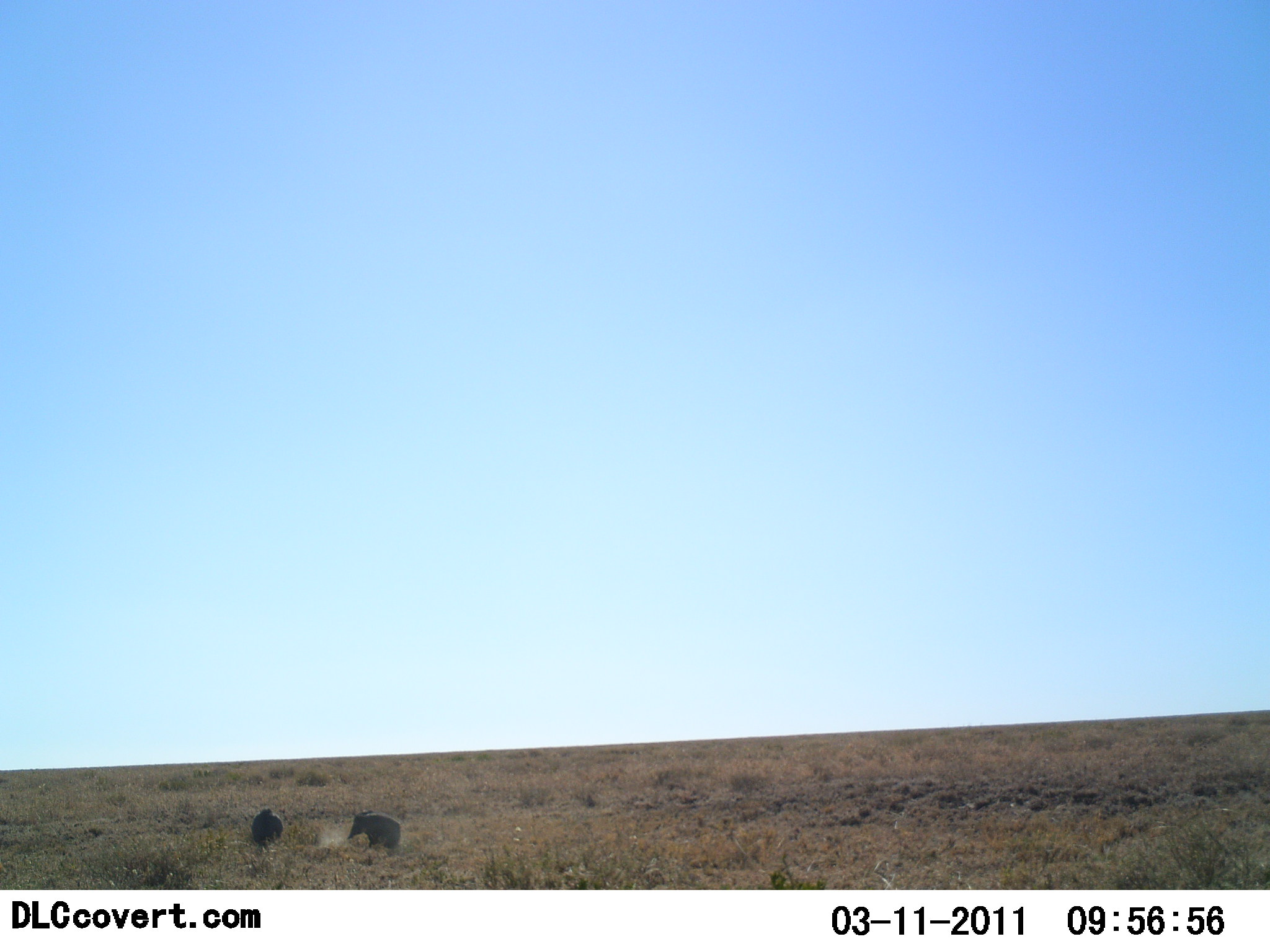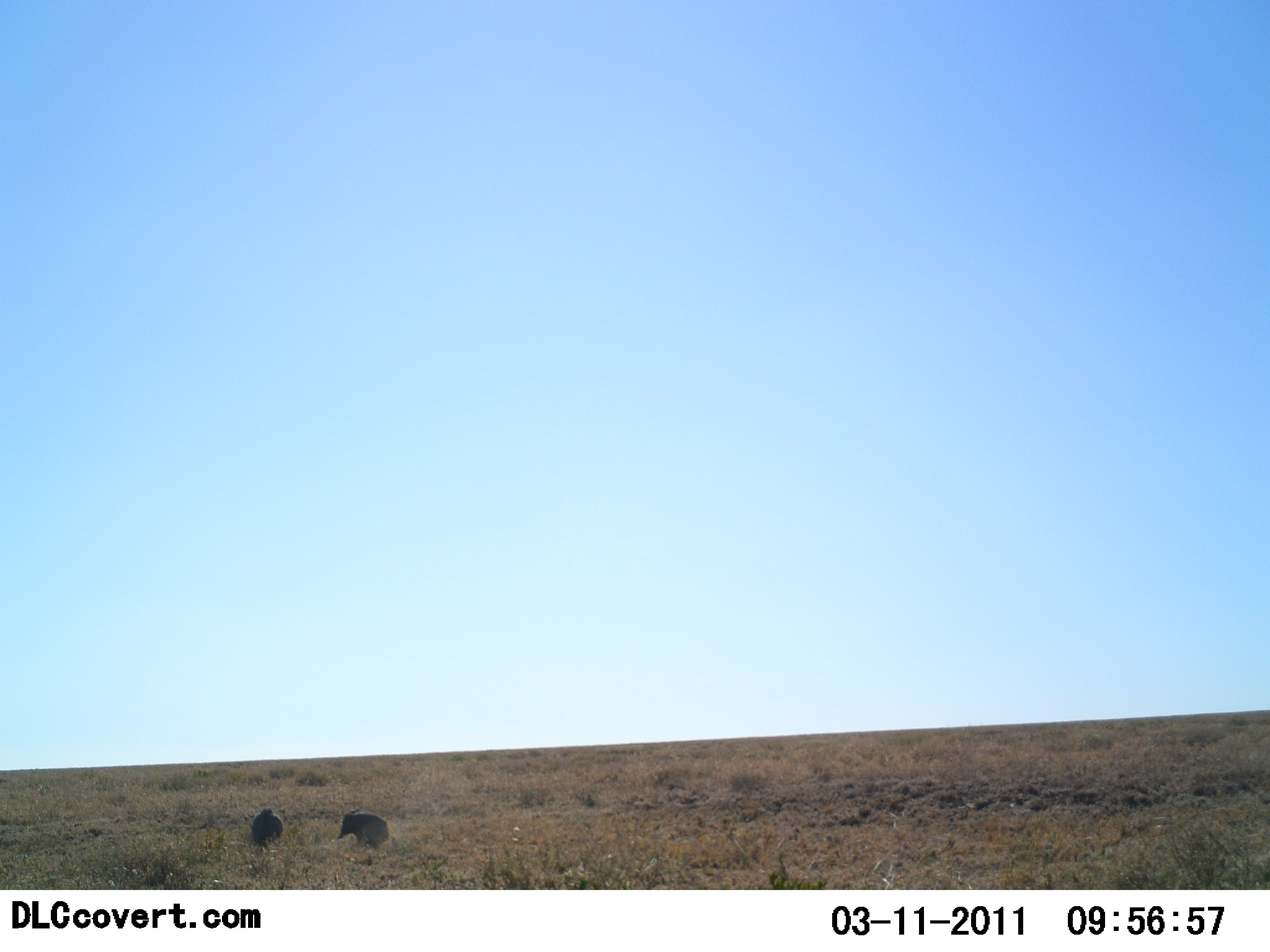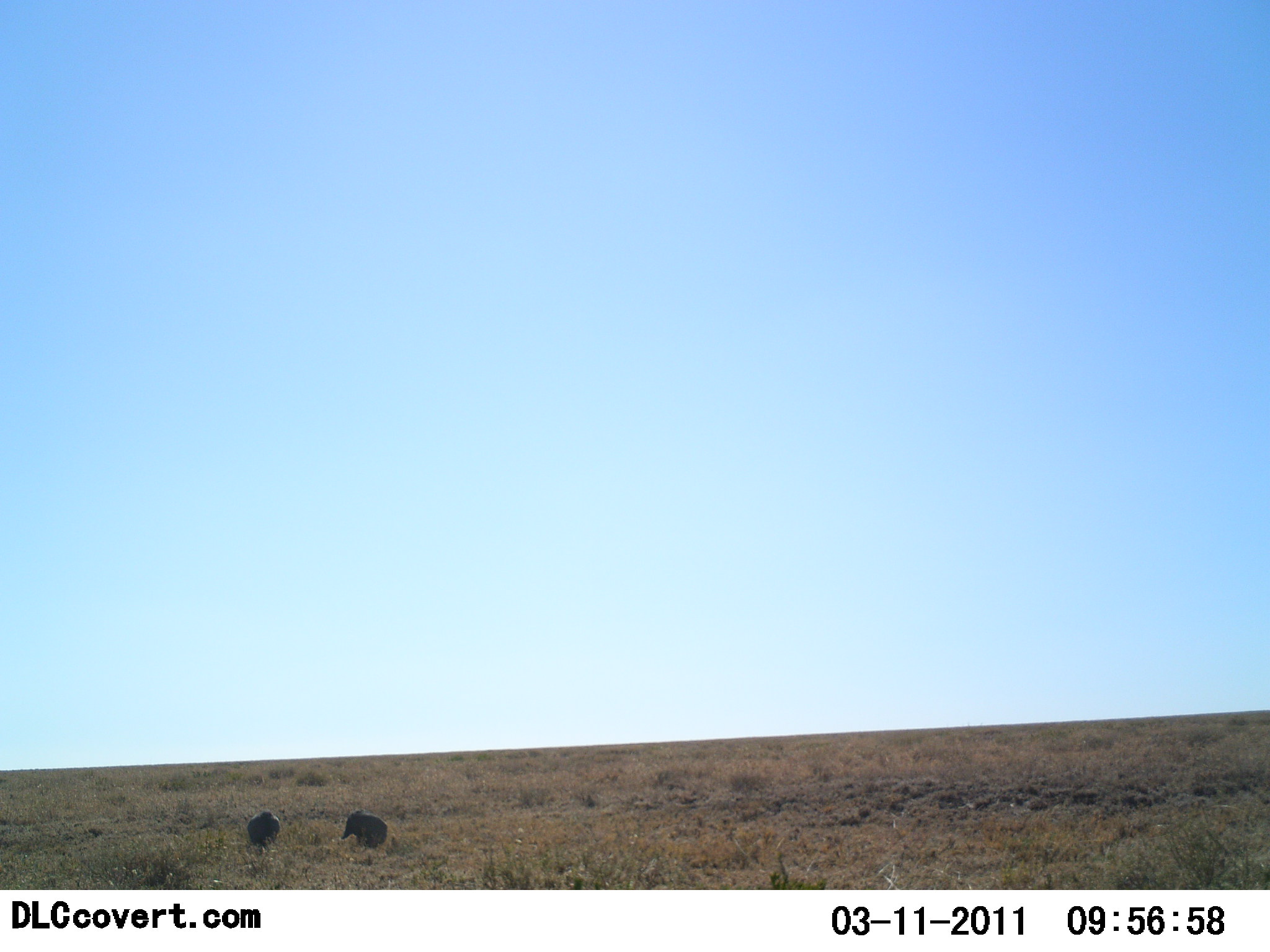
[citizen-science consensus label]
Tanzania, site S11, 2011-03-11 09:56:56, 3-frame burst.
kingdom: Animalia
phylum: Chordata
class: Mammalia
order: Artiodactyla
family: Suidae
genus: Phacochoerus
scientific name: Phacochoerus africanus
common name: warthog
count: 2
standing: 44%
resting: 11%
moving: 44%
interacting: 0%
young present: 0%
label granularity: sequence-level